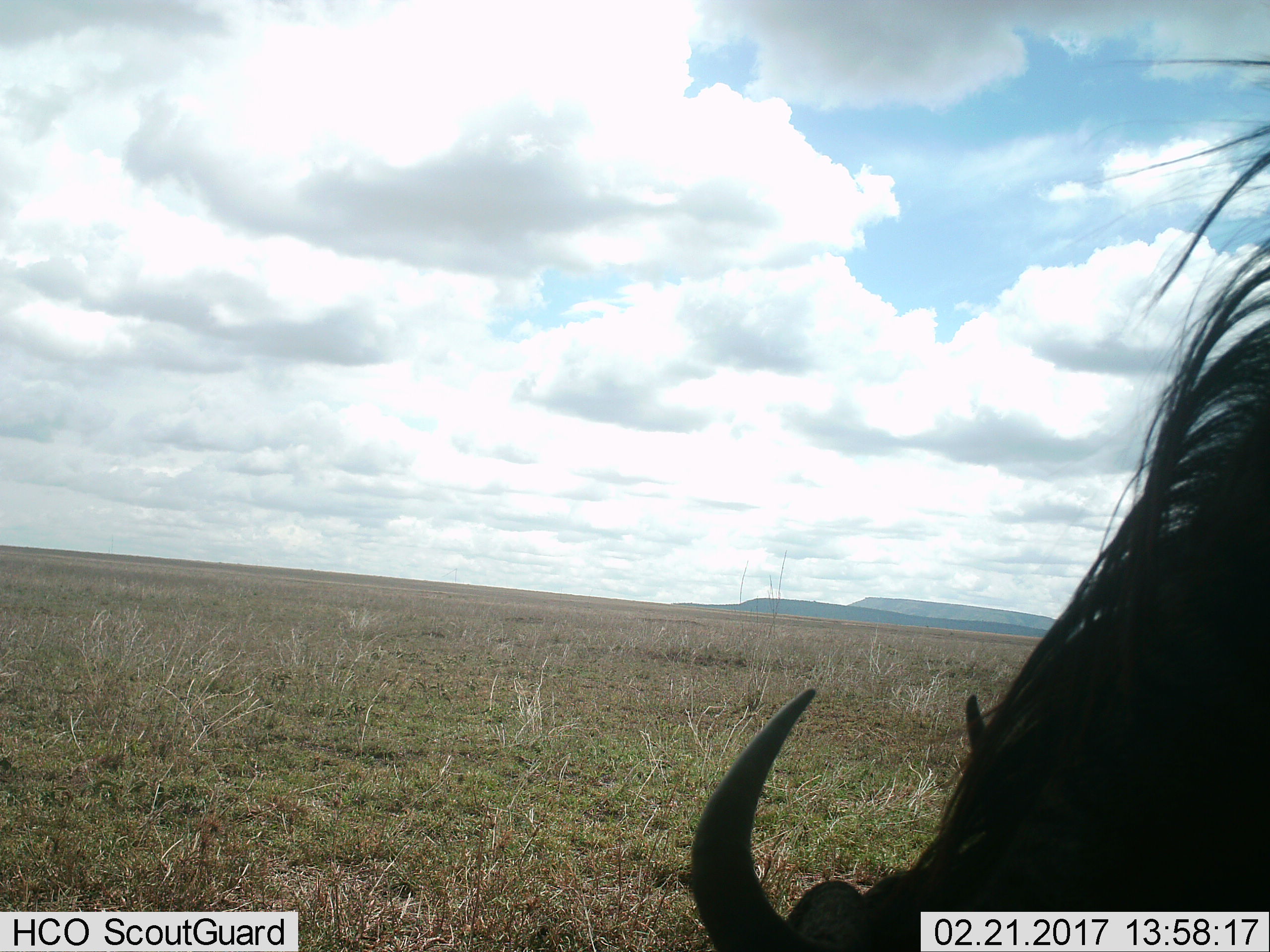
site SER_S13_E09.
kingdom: Animalia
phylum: Chordata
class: Mammalia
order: Artiodactyla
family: Bovidae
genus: Connochaetes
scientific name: Connochaetes taurinus taurinus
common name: blue wildebeest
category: wildebeestblue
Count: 1.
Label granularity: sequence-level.